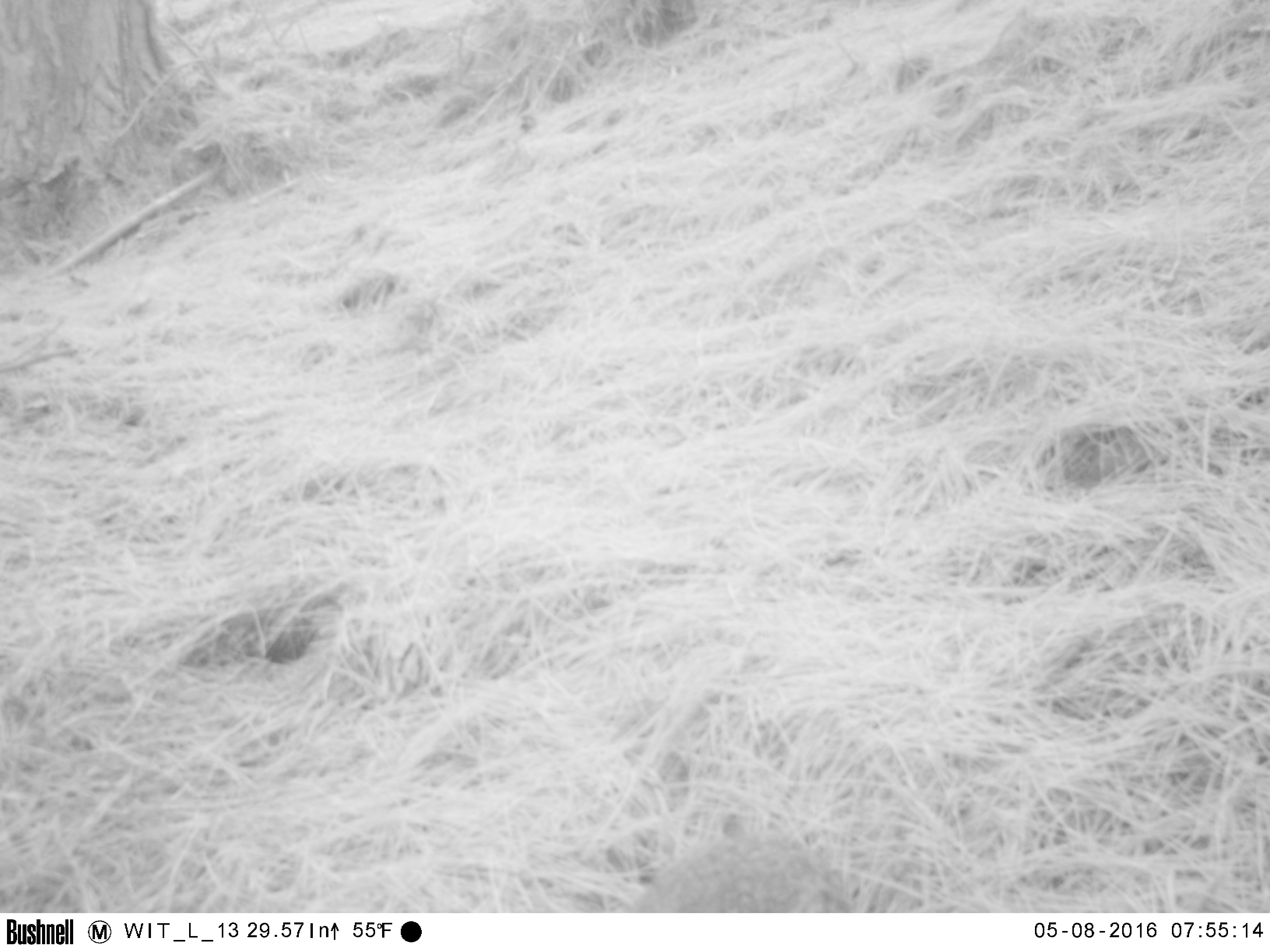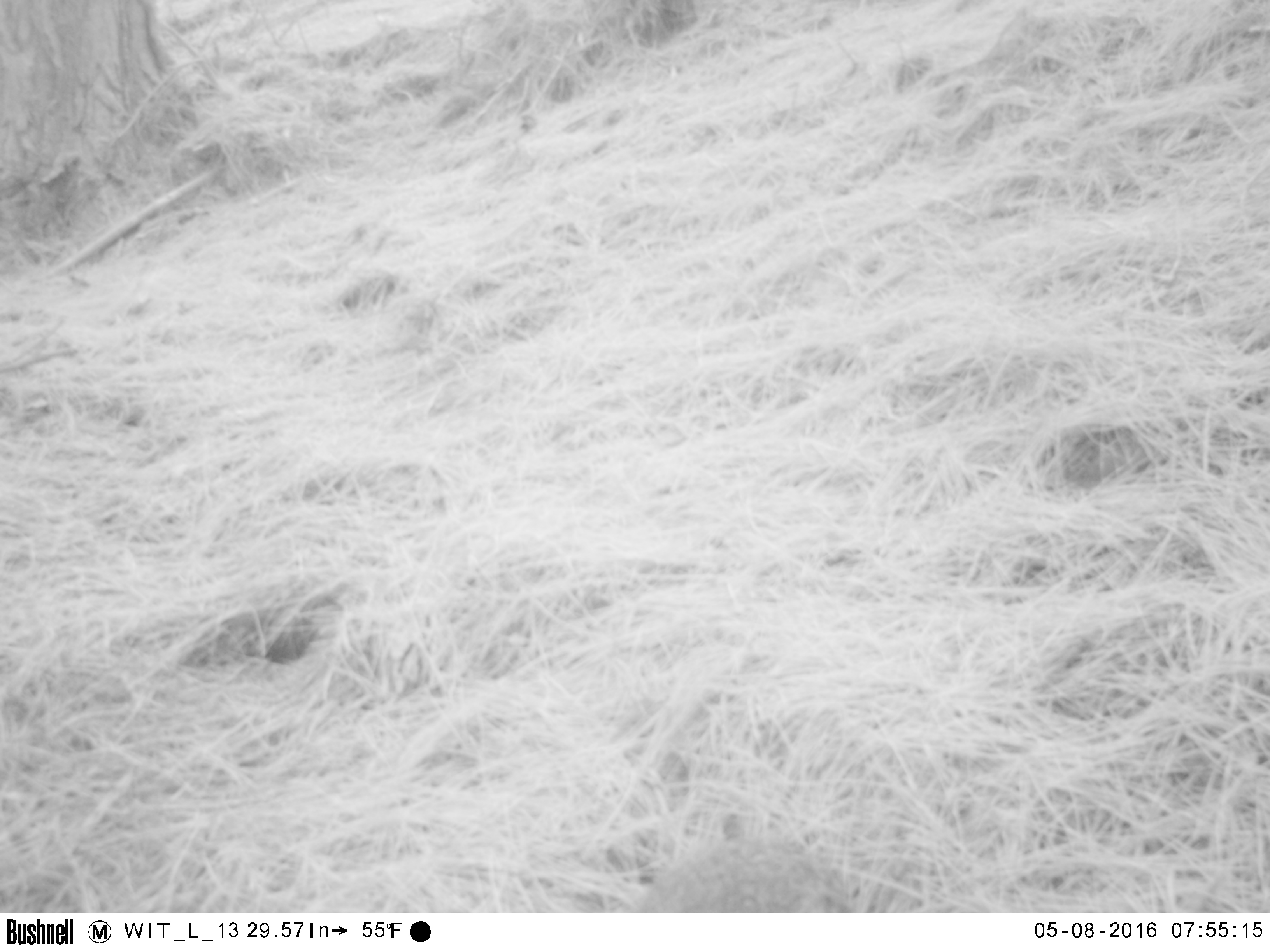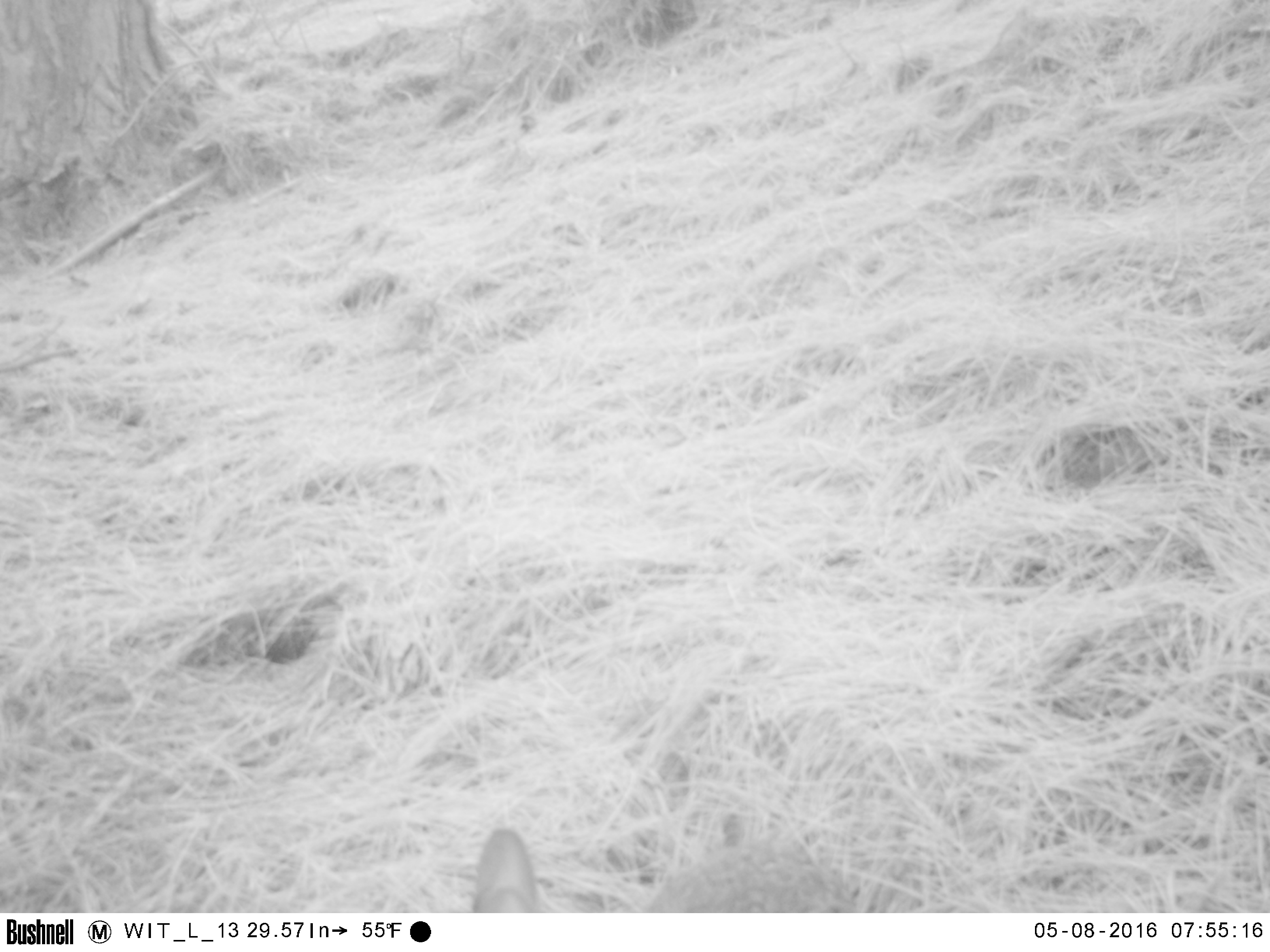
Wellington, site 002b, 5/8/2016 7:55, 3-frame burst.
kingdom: Animalia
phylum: Chordata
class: Mammalia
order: Lagomorpha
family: Leporidae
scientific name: Leporidae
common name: rabbit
Rabbit (Leporidae).